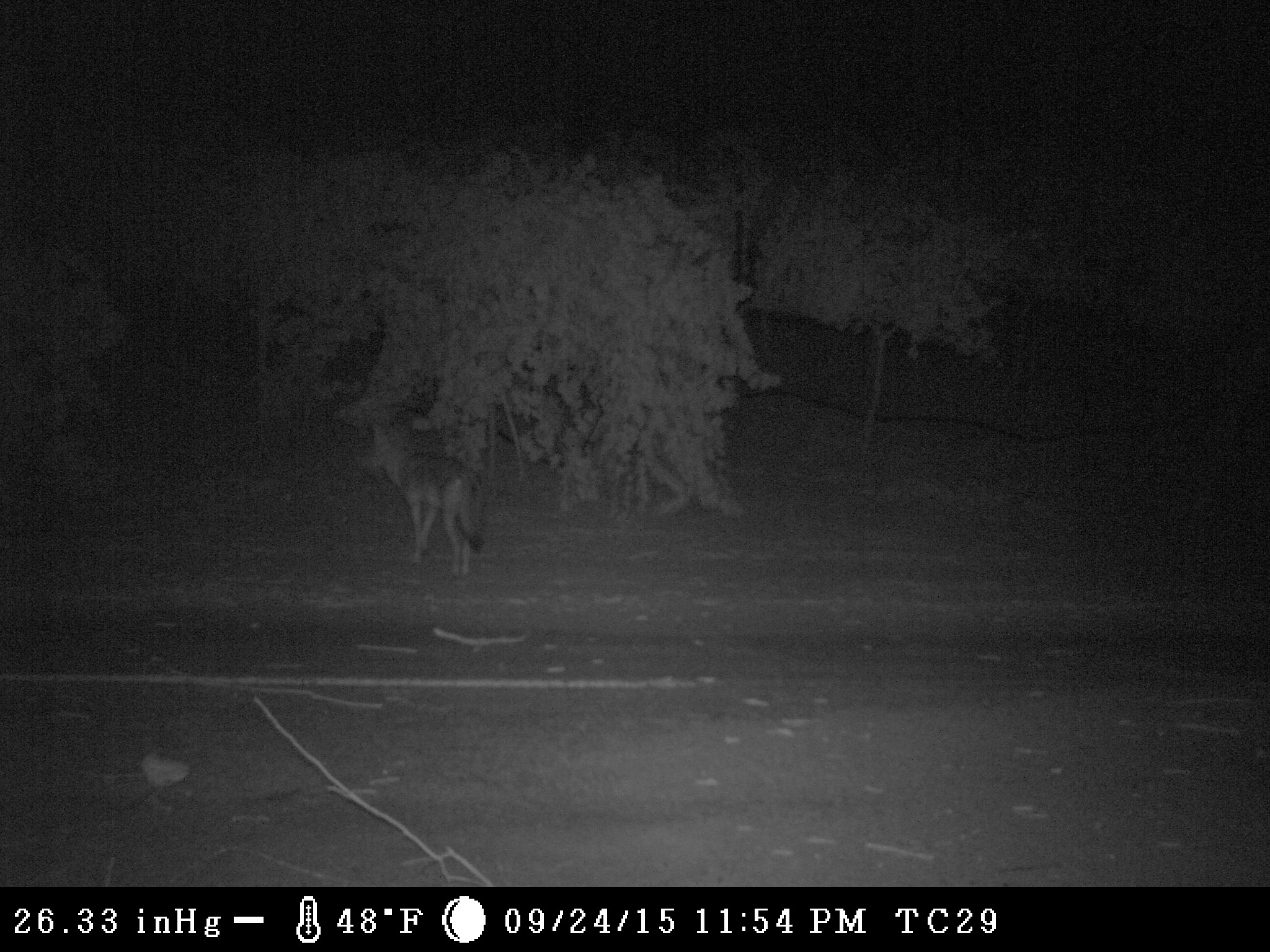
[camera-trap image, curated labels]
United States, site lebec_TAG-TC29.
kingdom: Animalia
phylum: Chordata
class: Mammalia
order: Carnivora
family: Canidae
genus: Canis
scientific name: Canis latrans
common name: coyote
Canis latrans (coyote).